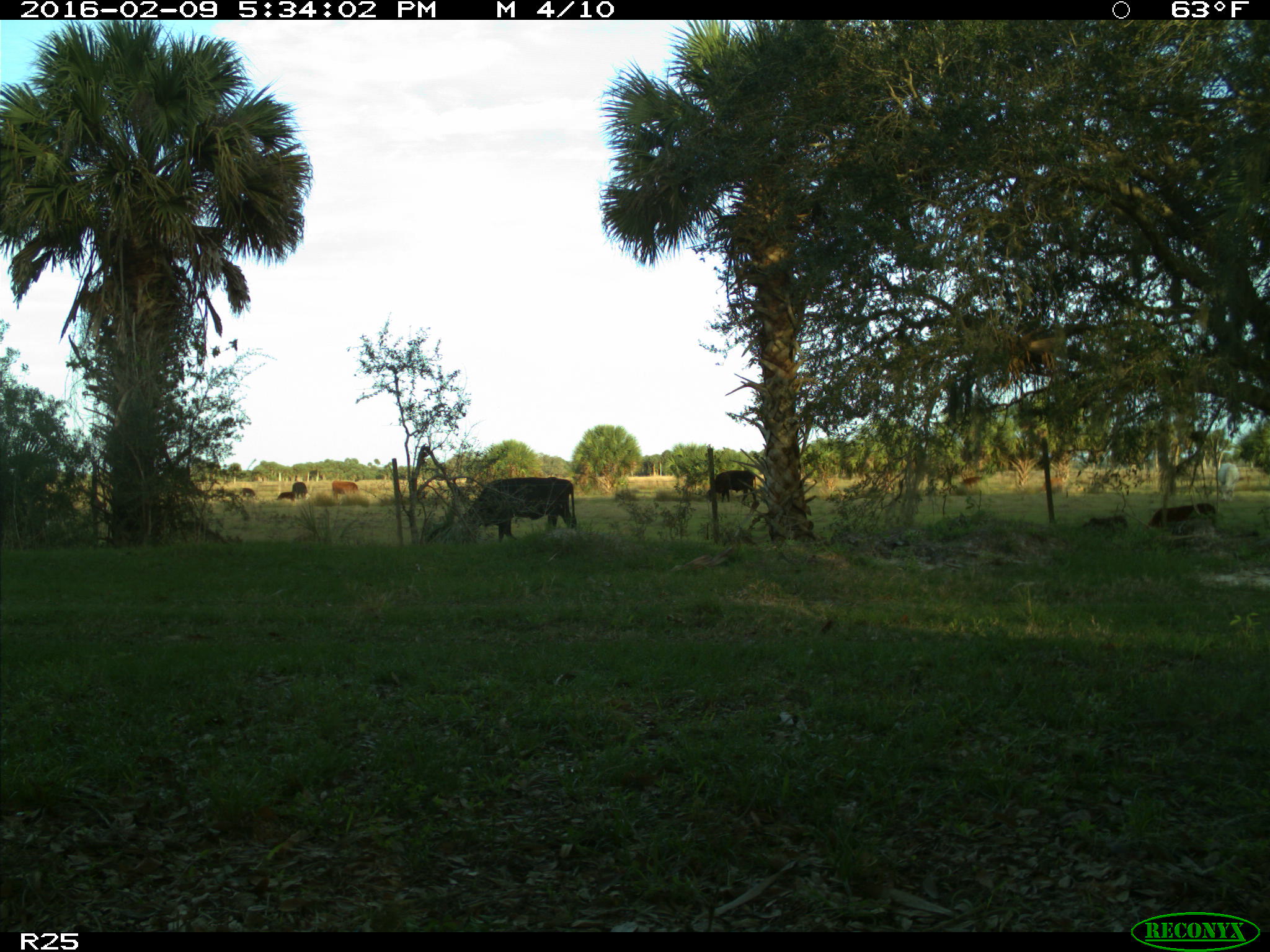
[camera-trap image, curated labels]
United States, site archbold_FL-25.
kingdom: Animalia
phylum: Chordata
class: Mammalia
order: Artiodactyla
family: Bovidae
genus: Bos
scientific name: Bos taurus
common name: domestic cow